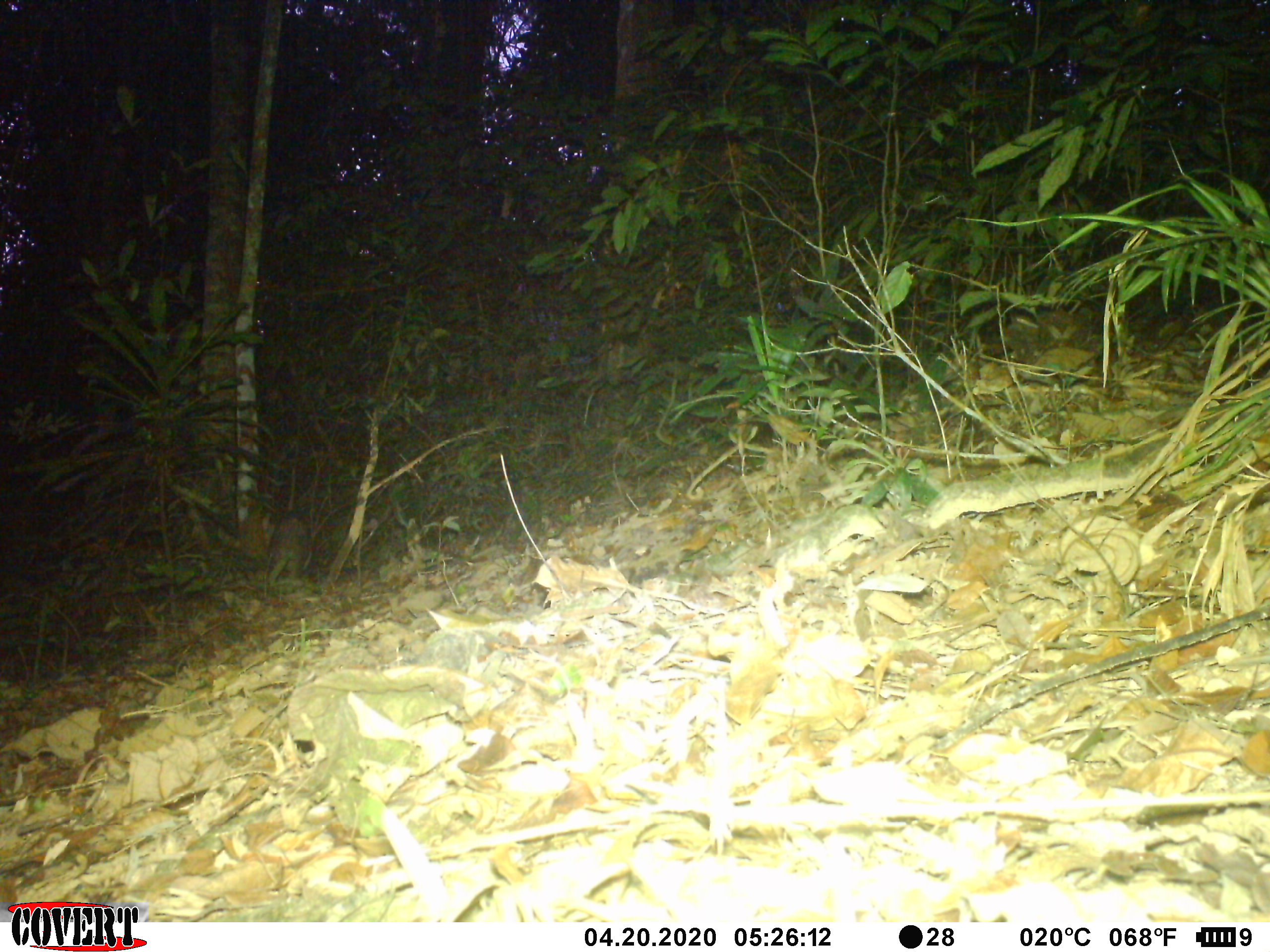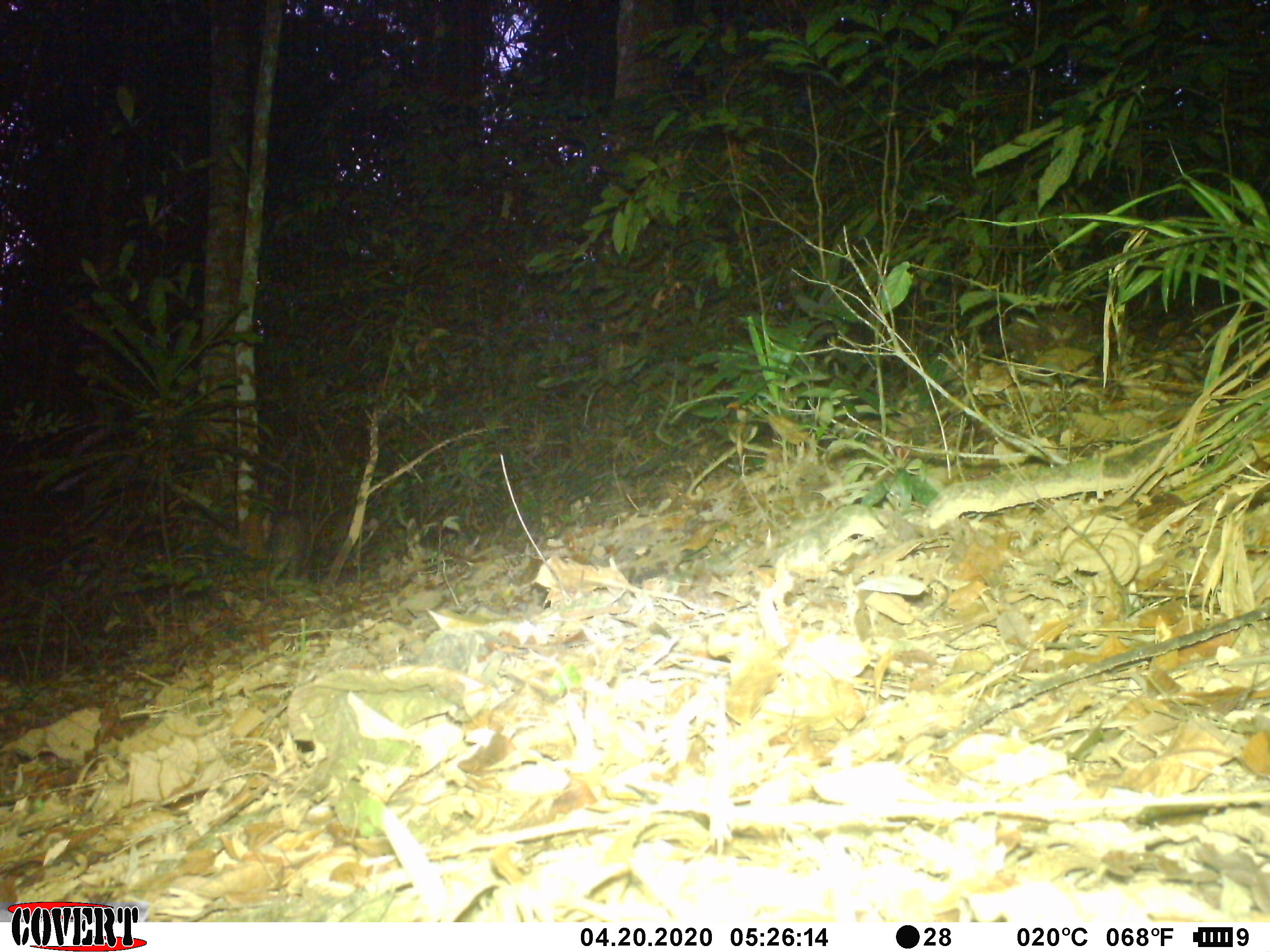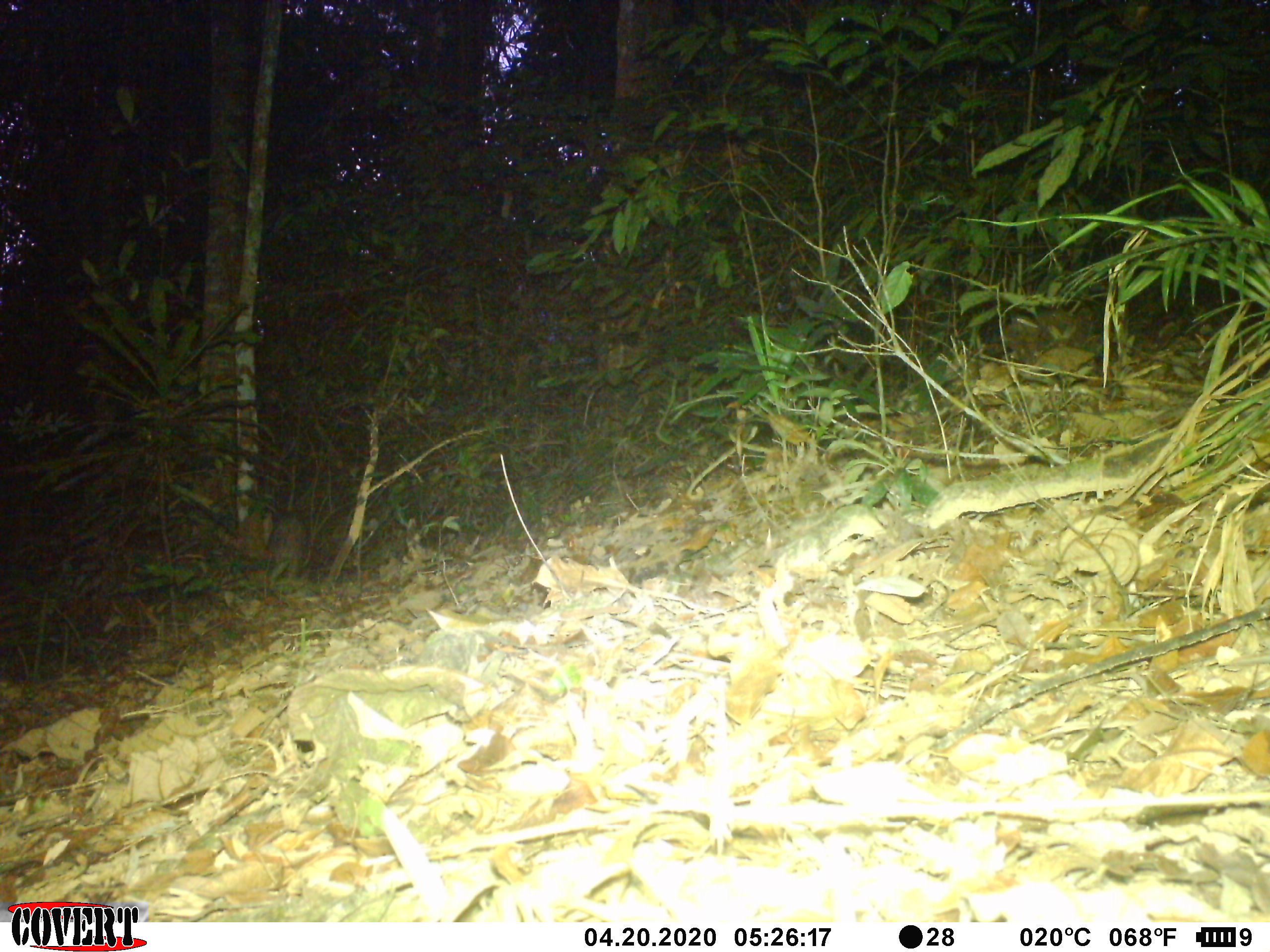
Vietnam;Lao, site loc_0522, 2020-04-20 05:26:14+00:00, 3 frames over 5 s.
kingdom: Animalia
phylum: Chordata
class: Mammalia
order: Artiodactyla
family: Suidae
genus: Sus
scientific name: Sus scrofa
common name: eurasian wild pig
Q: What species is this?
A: Eurasian wild pig (Sus scrofa).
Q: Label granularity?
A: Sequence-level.